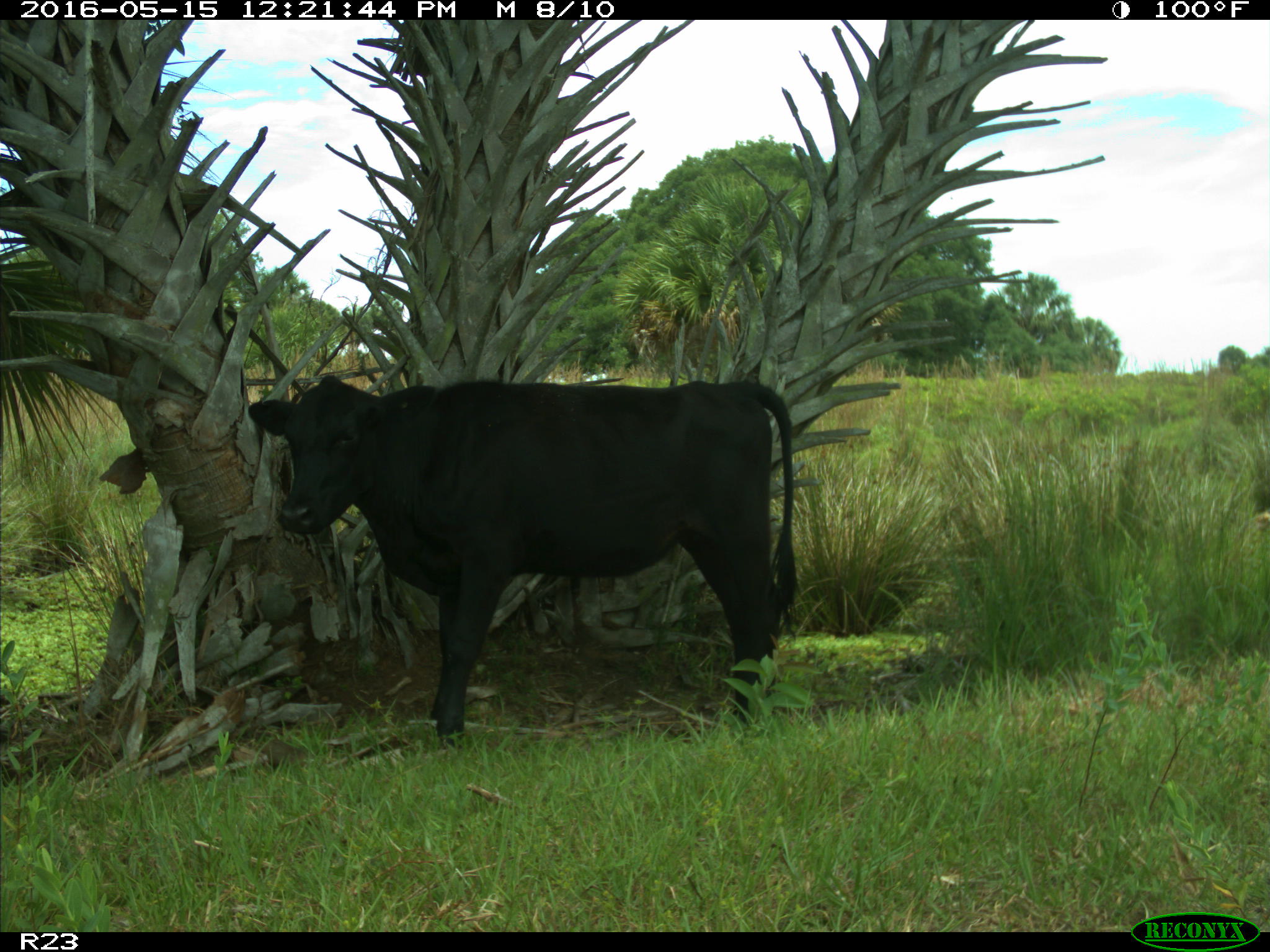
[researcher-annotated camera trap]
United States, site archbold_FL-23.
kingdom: Animalia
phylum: Chordata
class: Mammalia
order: Artiodactyla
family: Bovidae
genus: Bos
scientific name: Bos taurus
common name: domestic cow